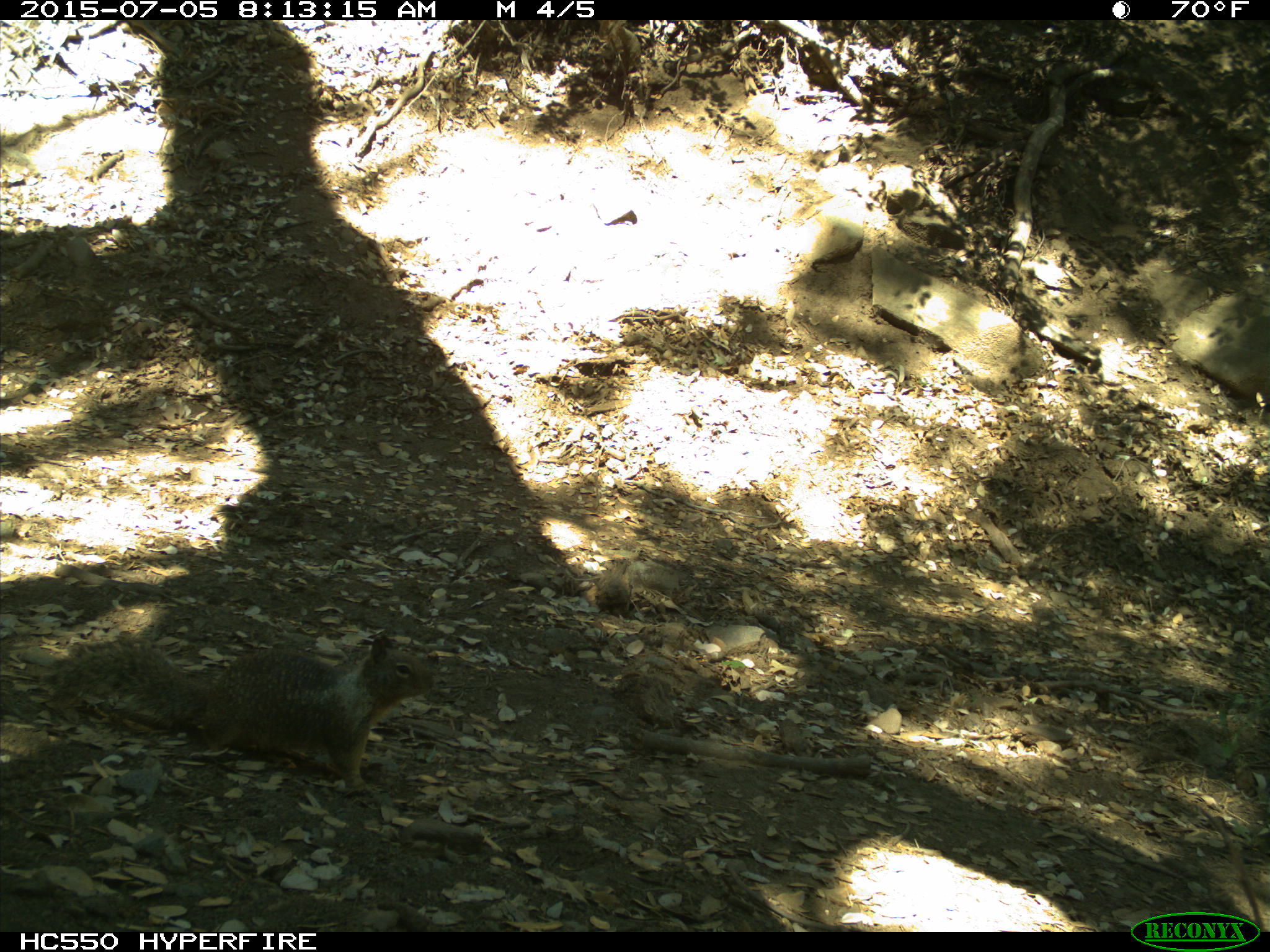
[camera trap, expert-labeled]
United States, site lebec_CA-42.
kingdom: Animalia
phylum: Chordata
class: Mammalia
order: Rodentia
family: Sciuridae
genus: Otospermophilus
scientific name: Otospermophilus beecheyi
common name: california ground squirrel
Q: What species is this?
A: Otospermophilus beecheyi (california ground squirrel).